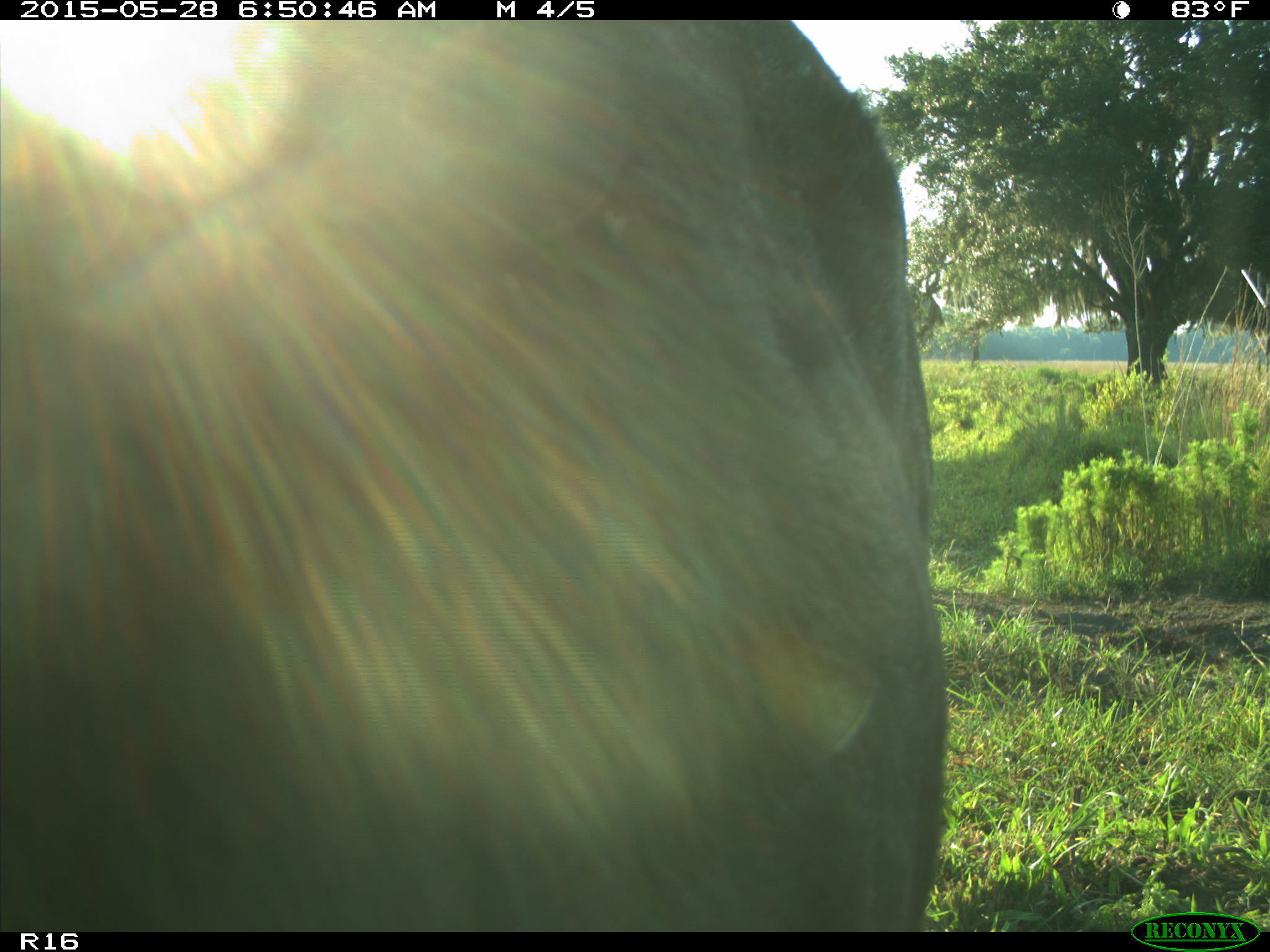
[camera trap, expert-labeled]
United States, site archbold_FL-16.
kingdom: Animalia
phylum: Chordata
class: Mammalia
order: Artiodactyla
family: Bovidae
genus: Bos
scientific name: Bos taurus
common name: domestic cow